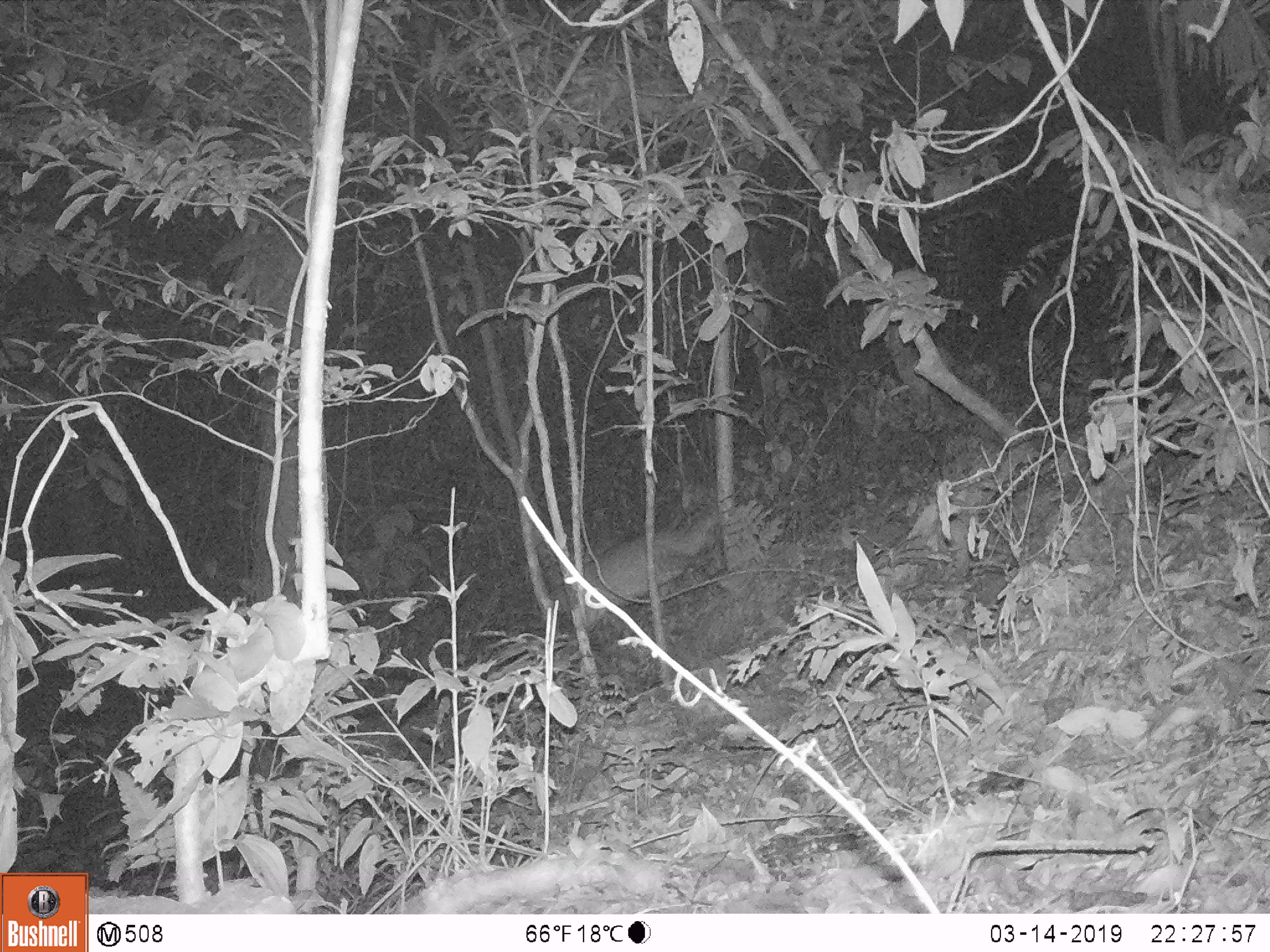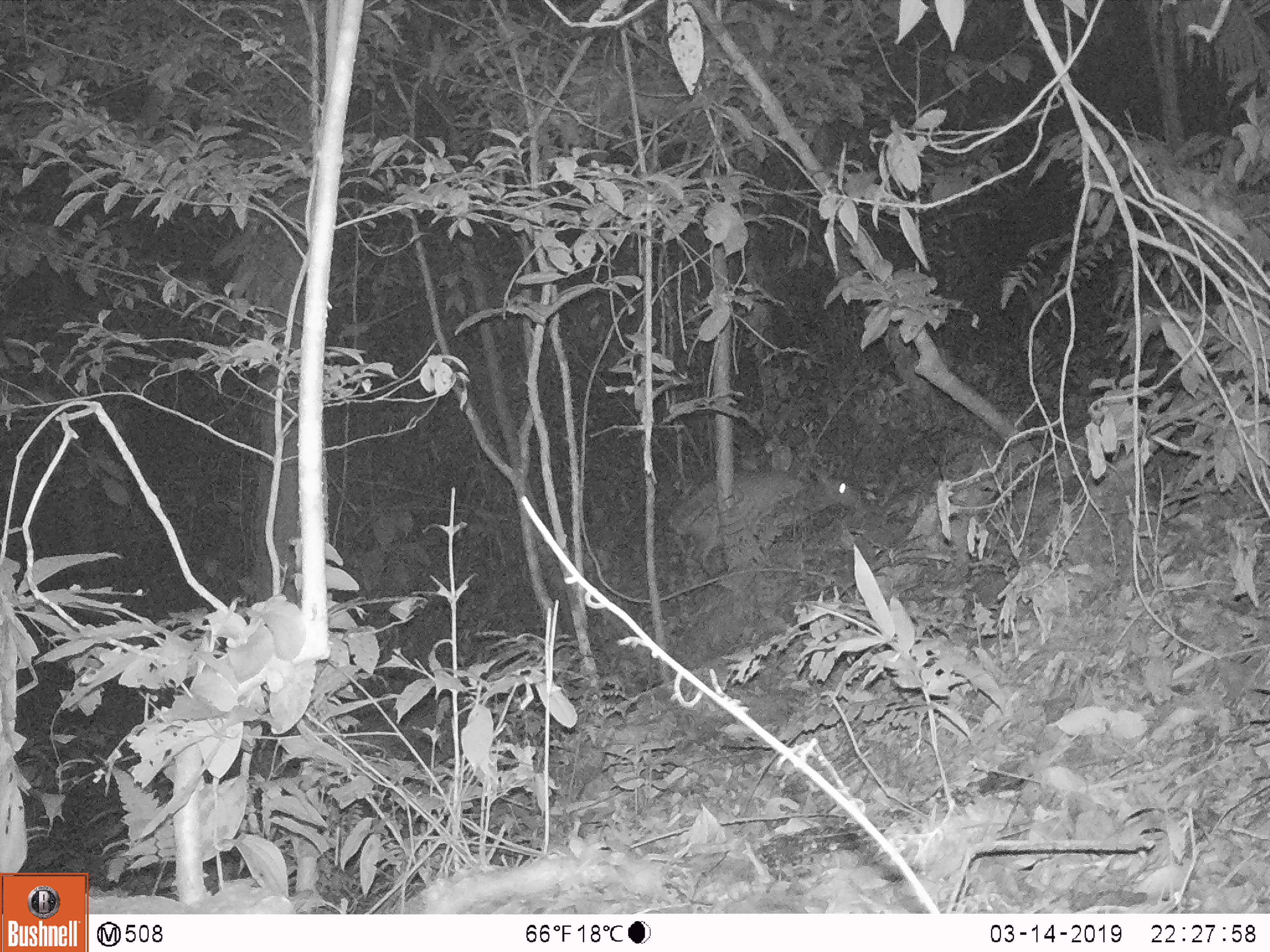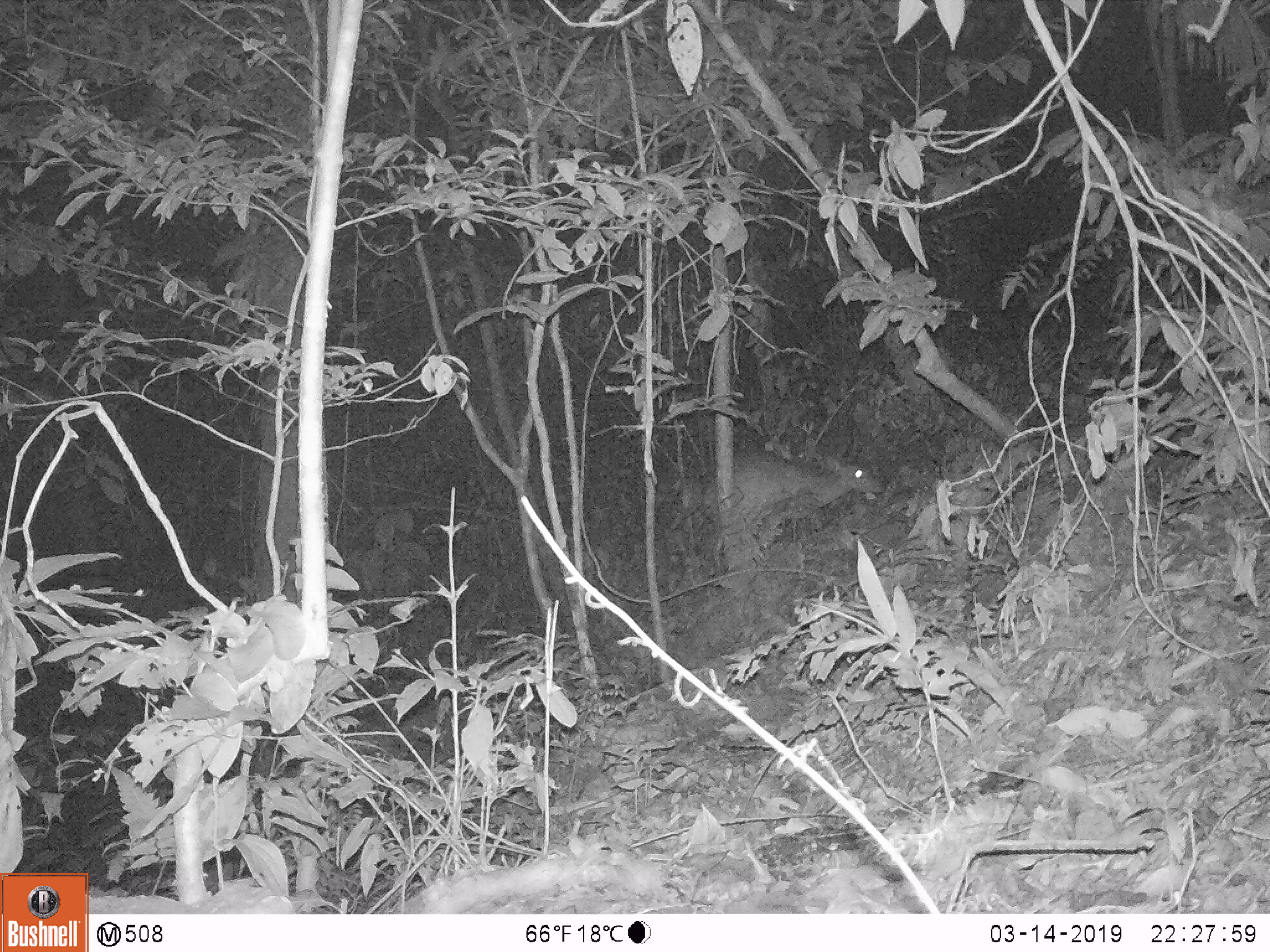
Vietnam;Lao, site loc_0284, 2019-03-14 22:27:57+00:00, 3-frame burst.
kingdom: Animalia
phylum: Chordata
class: Mammalia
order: Artiodactyla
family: Cervidae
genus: Muntiacus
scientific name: Muntiacus vuquangensis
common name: large-antlered muntjac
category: large antlered muntjac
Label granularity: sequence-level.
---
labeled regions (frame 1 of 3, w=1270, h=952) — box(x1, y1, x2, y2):
large antlered muntjac: box(579, 513, 720, 625)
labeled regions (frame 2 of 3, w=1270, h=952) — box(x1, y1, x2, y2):
large antlered muntjac: box(667, 464, 860, 580)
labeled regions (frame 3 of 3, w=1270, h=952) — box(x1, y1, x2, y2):
large antlered muntjac: box(703, 450, 884, 519)